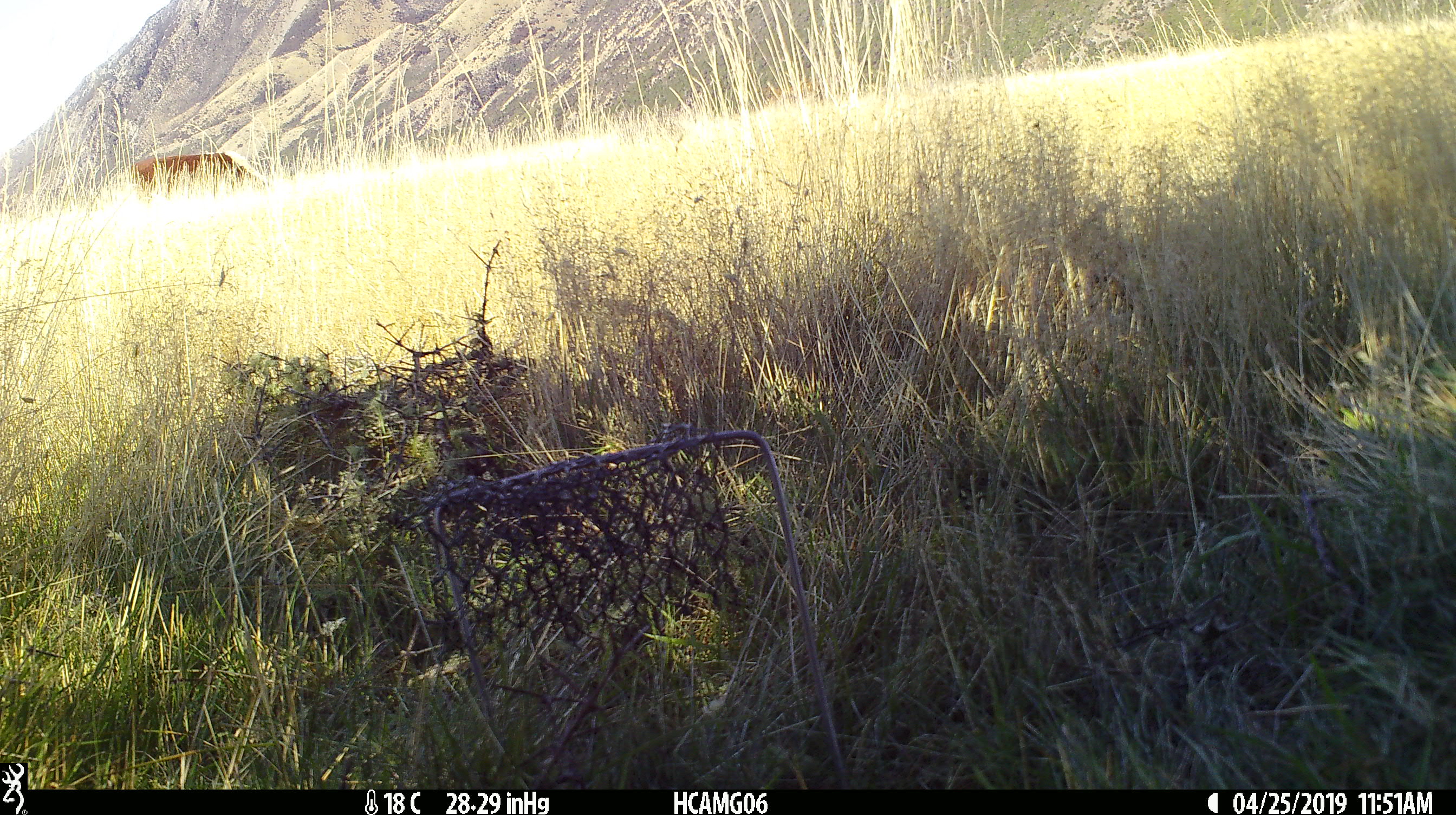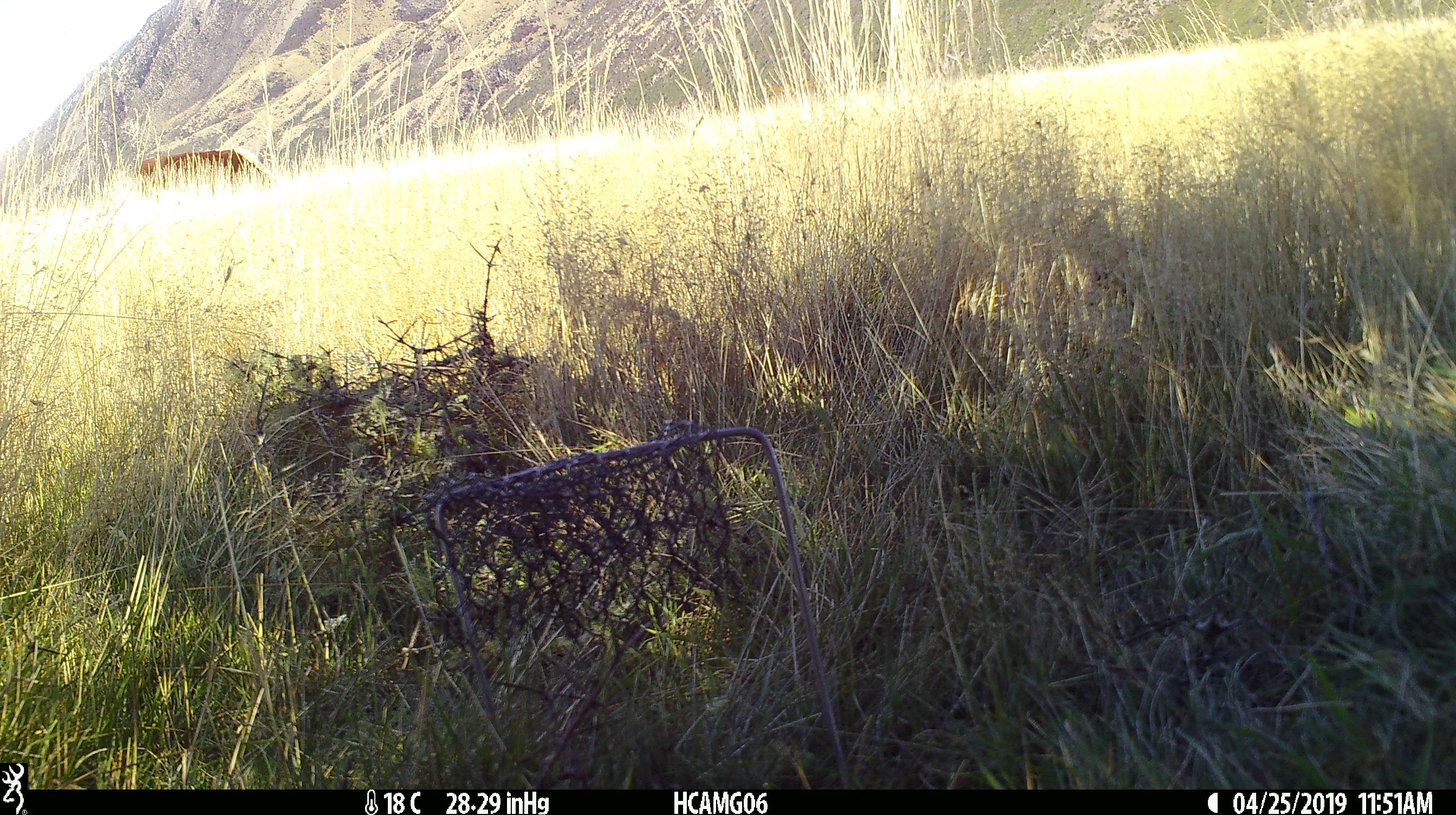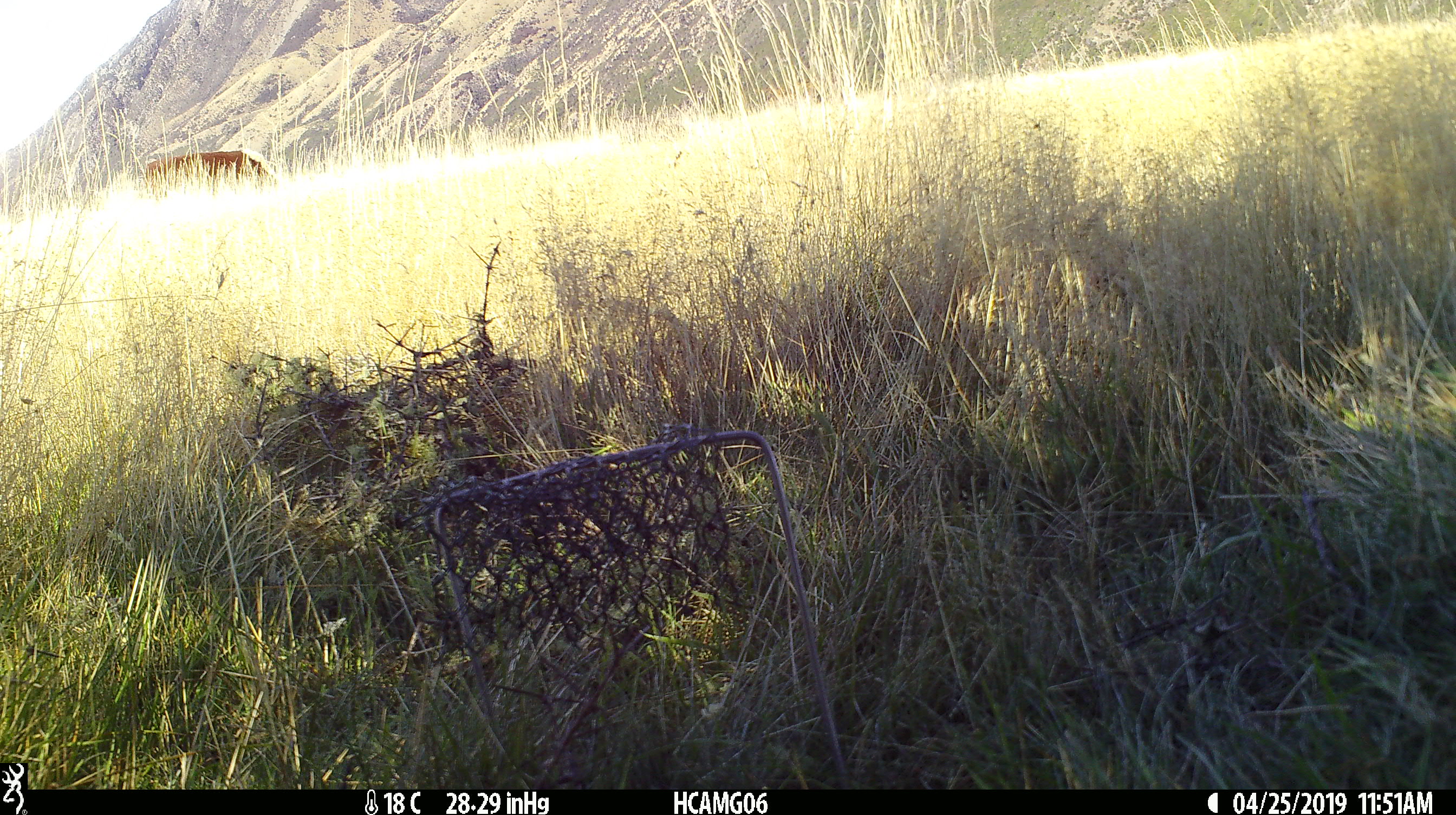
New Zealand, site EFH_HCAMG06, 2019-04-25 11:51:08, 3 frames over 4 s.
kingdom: Animalia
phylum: Chordata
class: Mammalia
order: Artiodactyla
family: Bovidae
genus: Bos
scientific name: Bos taurus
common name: domestic cow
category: cow